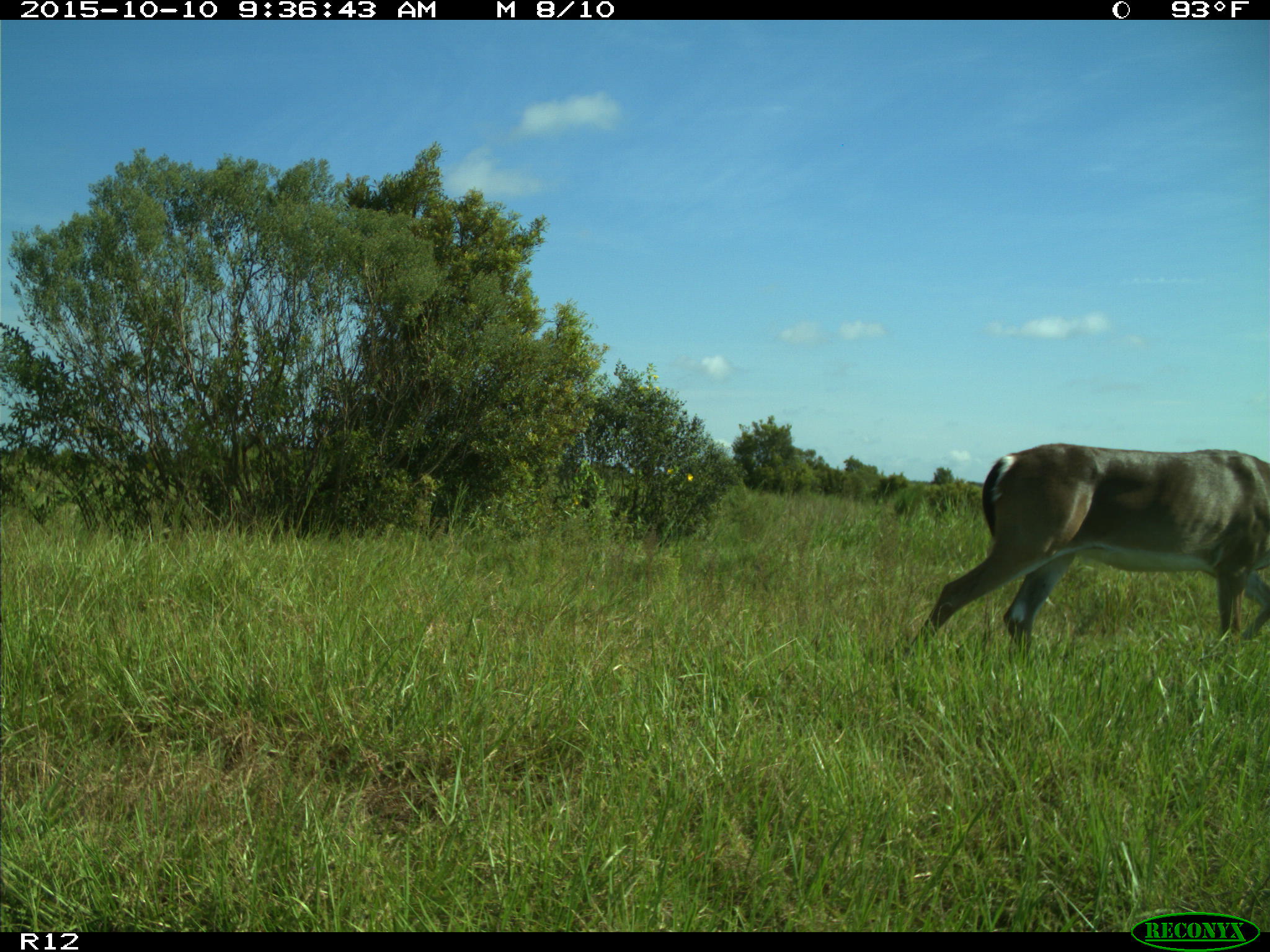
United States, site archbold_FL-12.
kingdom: Animalia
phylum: Chordata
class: Mammalia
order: Artiodactyla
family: Cervidae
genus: Odocoileus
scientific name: Odocoileus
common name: deer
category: unidentified deer